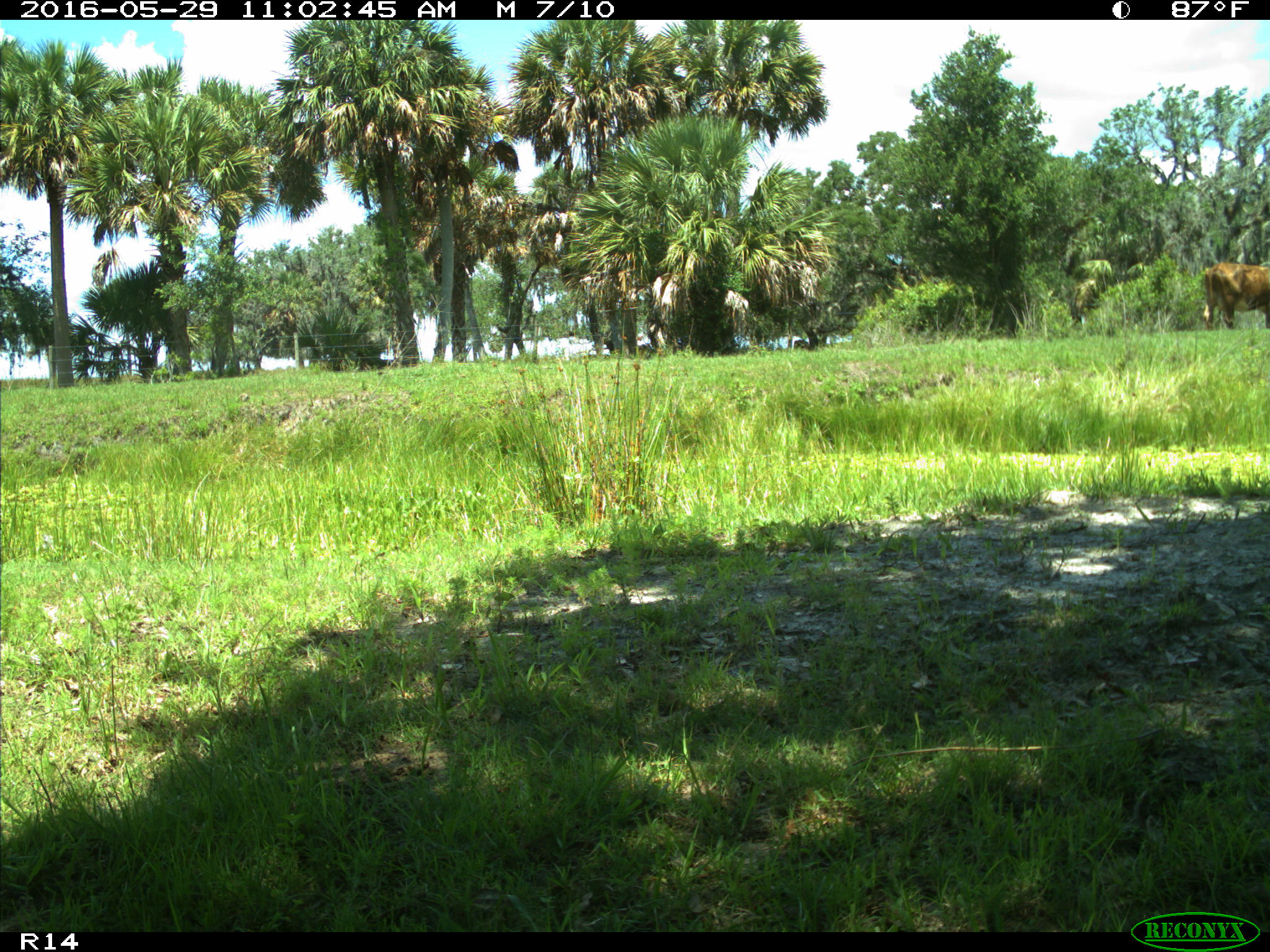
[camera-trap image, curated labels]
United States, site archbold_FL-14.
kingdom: Animalia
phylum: Chordata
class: Mammalia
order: Artiodactyla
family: Bovidae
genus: Bos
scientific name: Bos taurus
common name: domestic cow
Bos taurus (domestic cow).